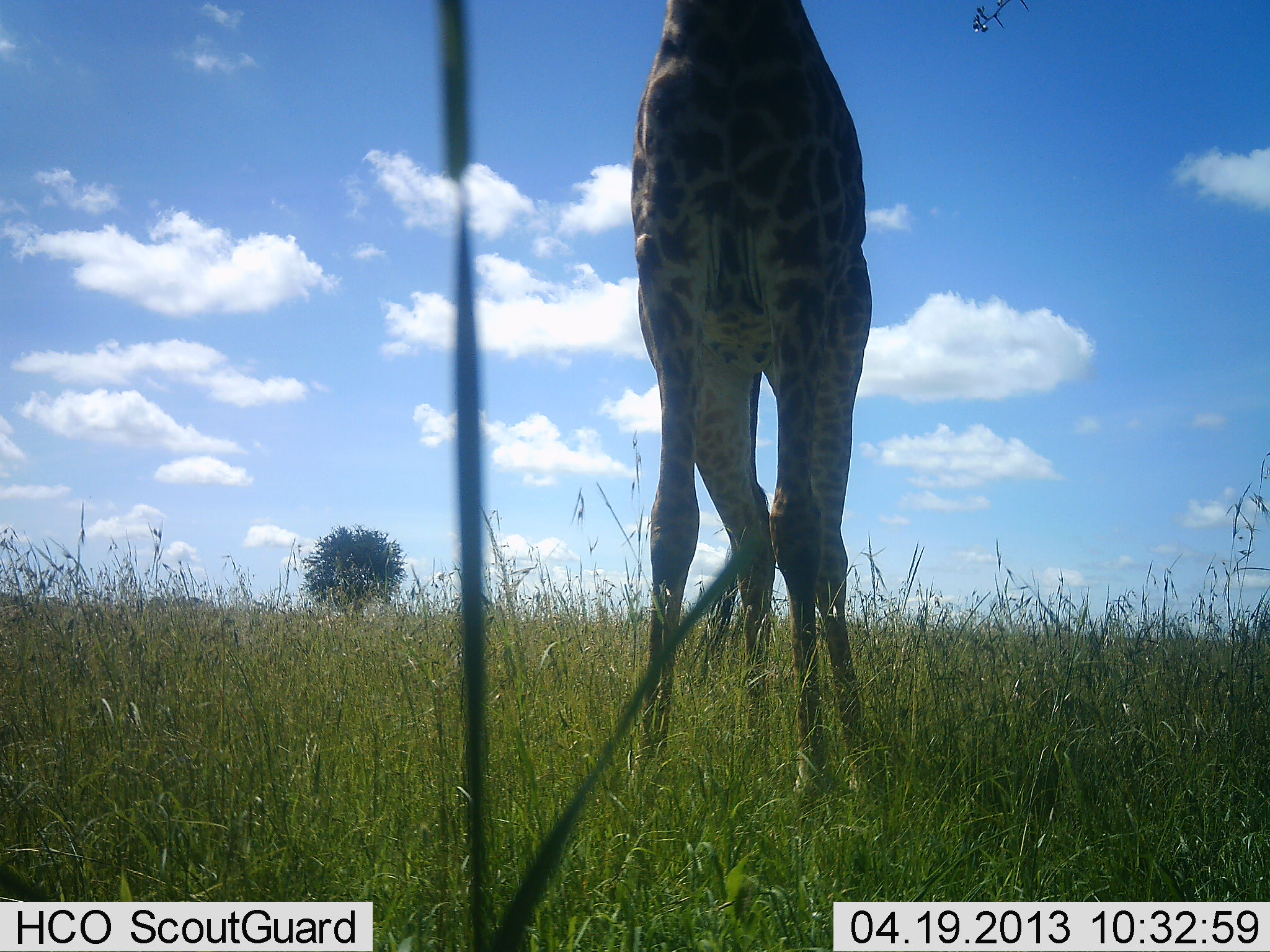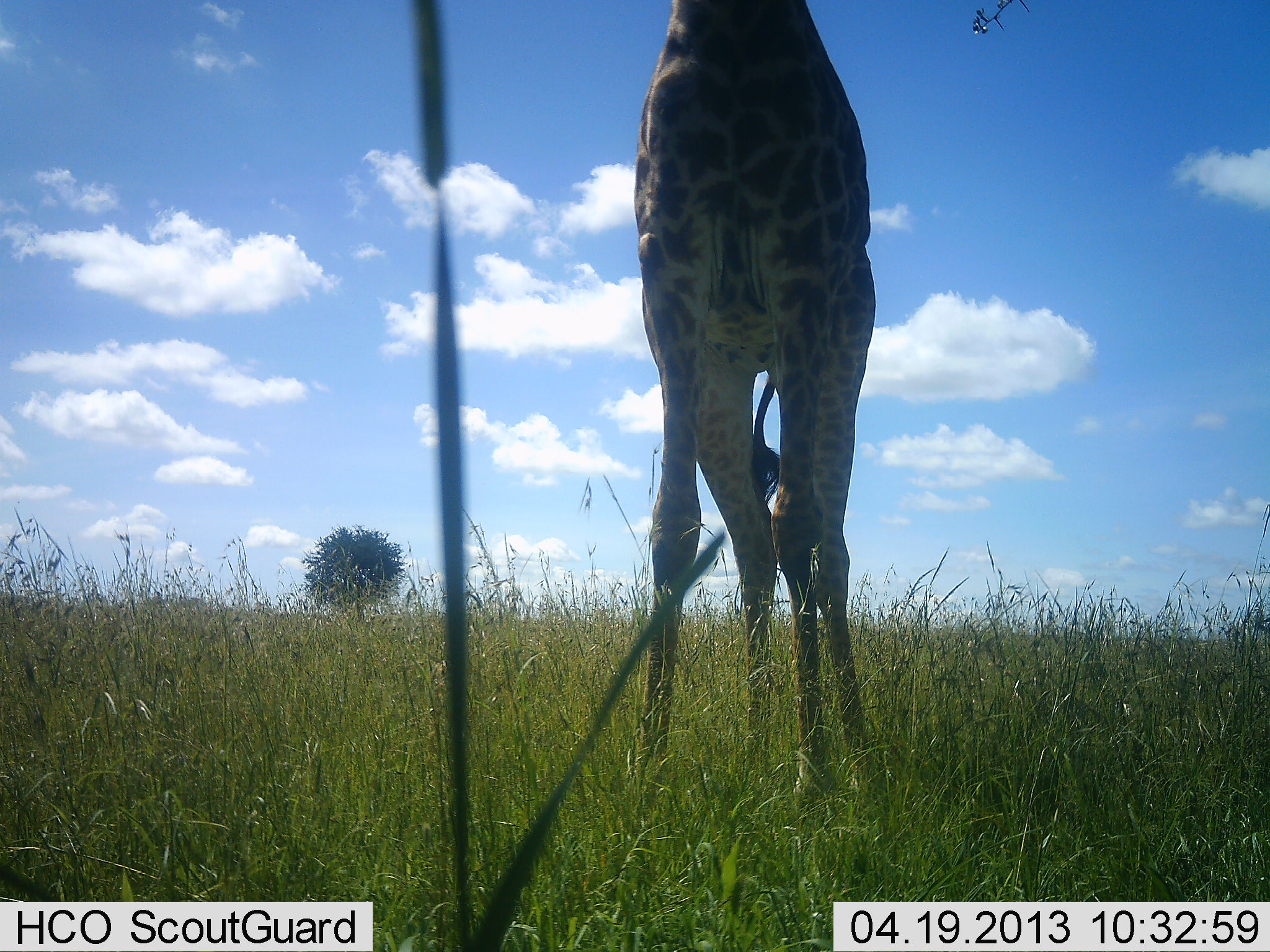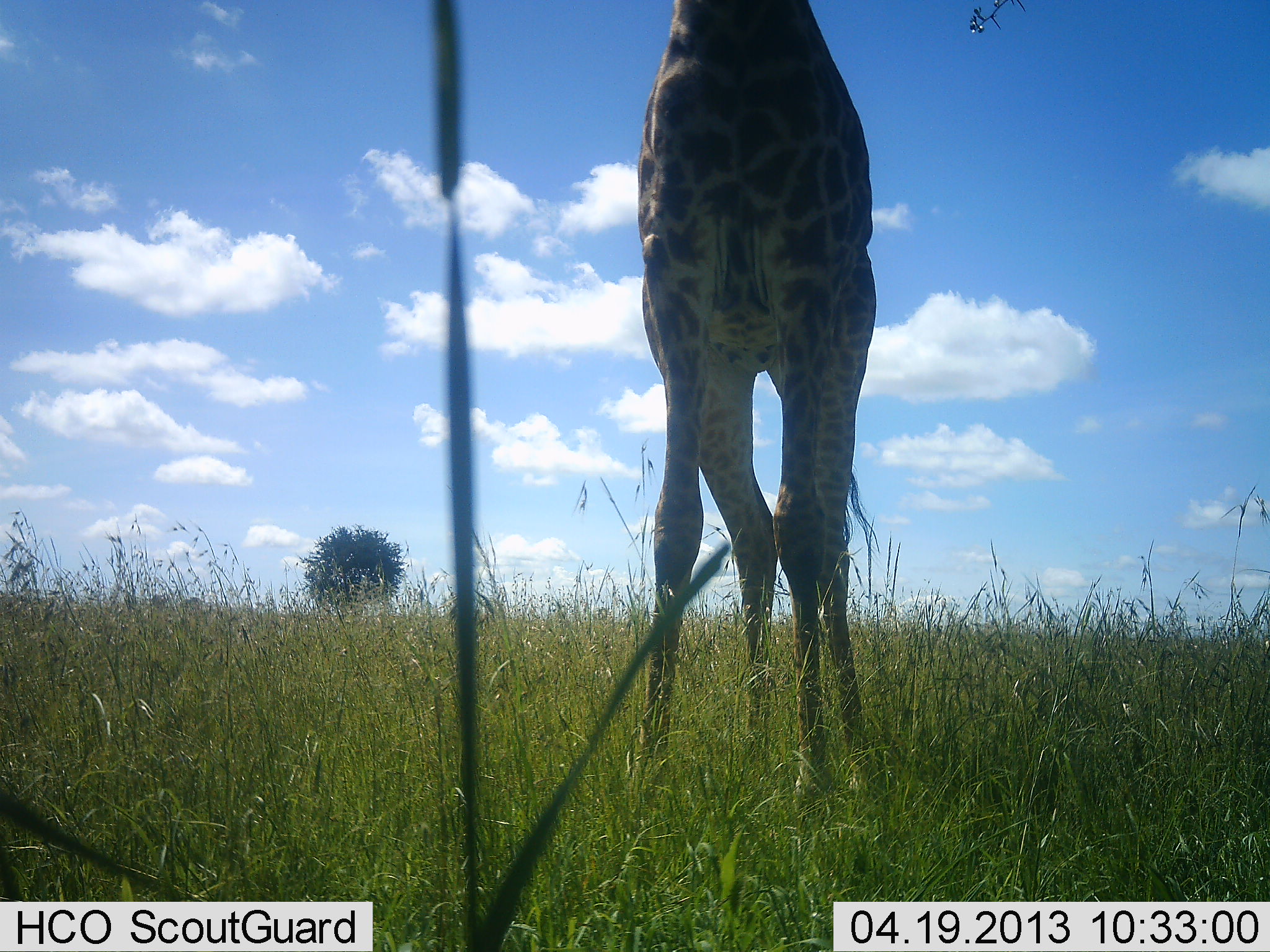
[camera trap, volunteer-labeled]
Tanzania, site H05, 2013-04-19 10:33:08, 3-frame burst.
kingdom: Animalia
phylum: Chordata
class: Mammalia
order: Artiodactyla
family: Giraffidae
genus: Giraffa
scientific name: Giraffa camelopardalis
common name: giraffe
Giraffe (Giraffa camelopardalis), count 1. Behavior (volunteer vote fractions): standing 89%, resting 0%, moving 4%, interacting 0%. Young present (vote fraction): 0%. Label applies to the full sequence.